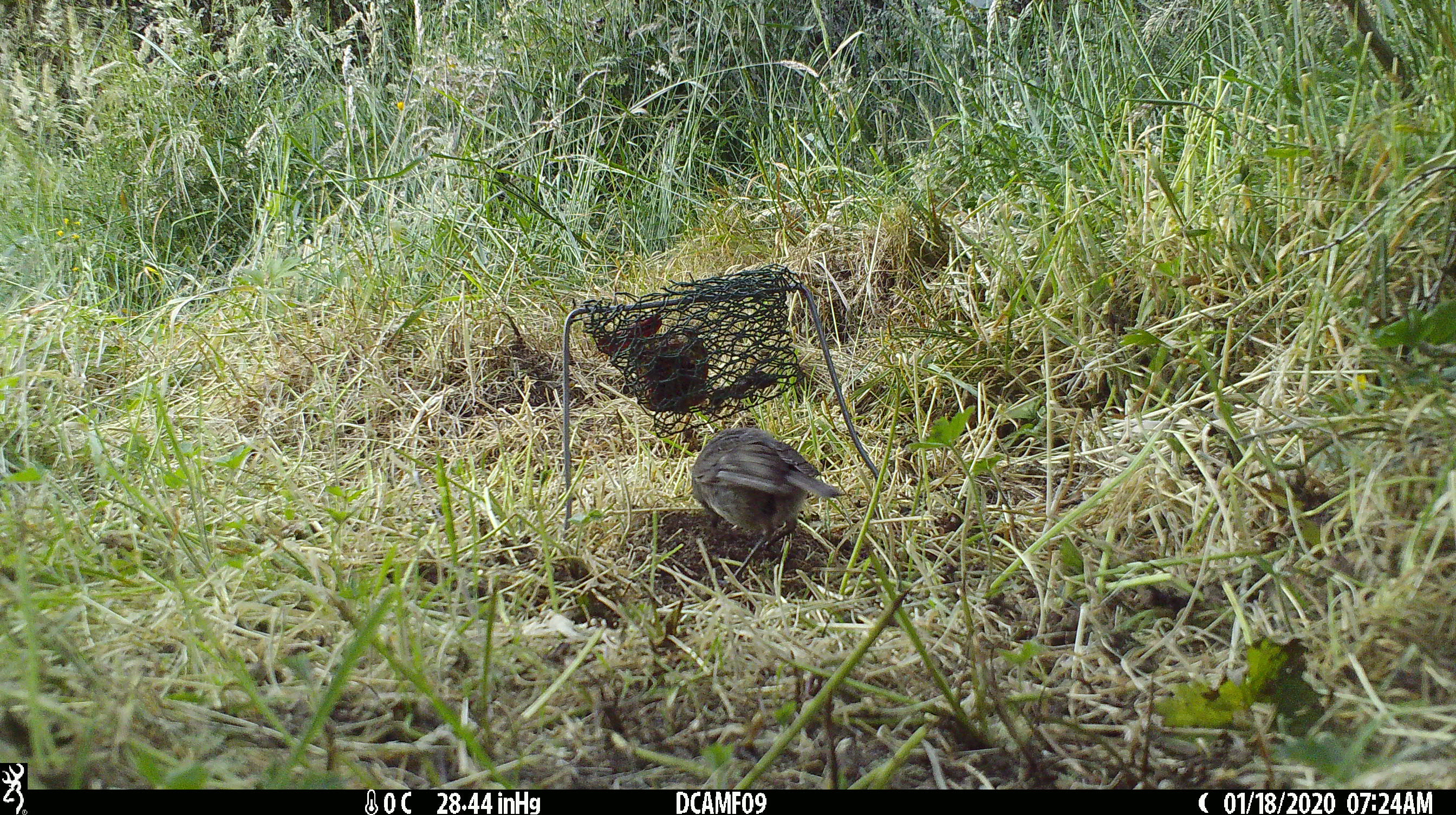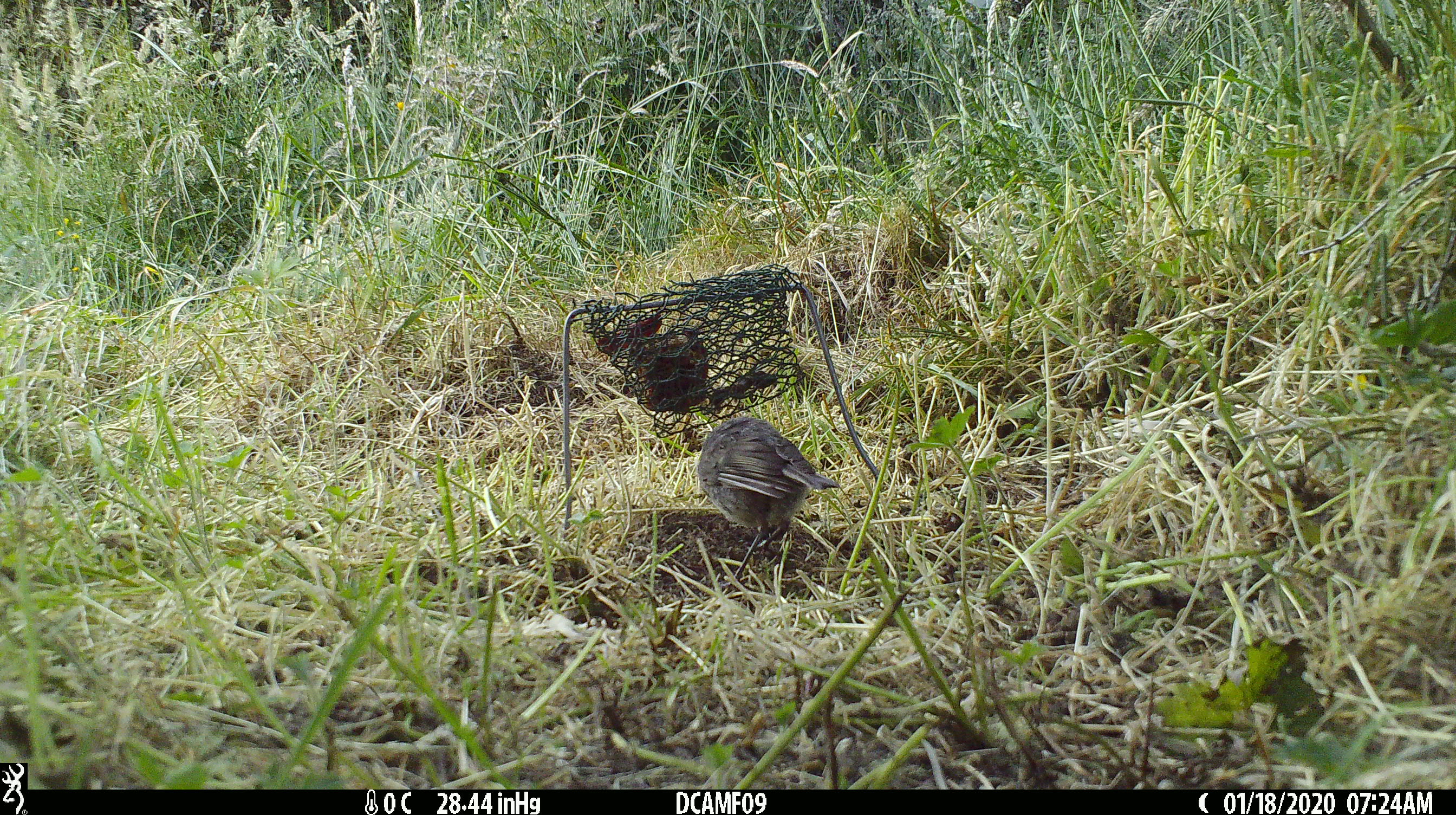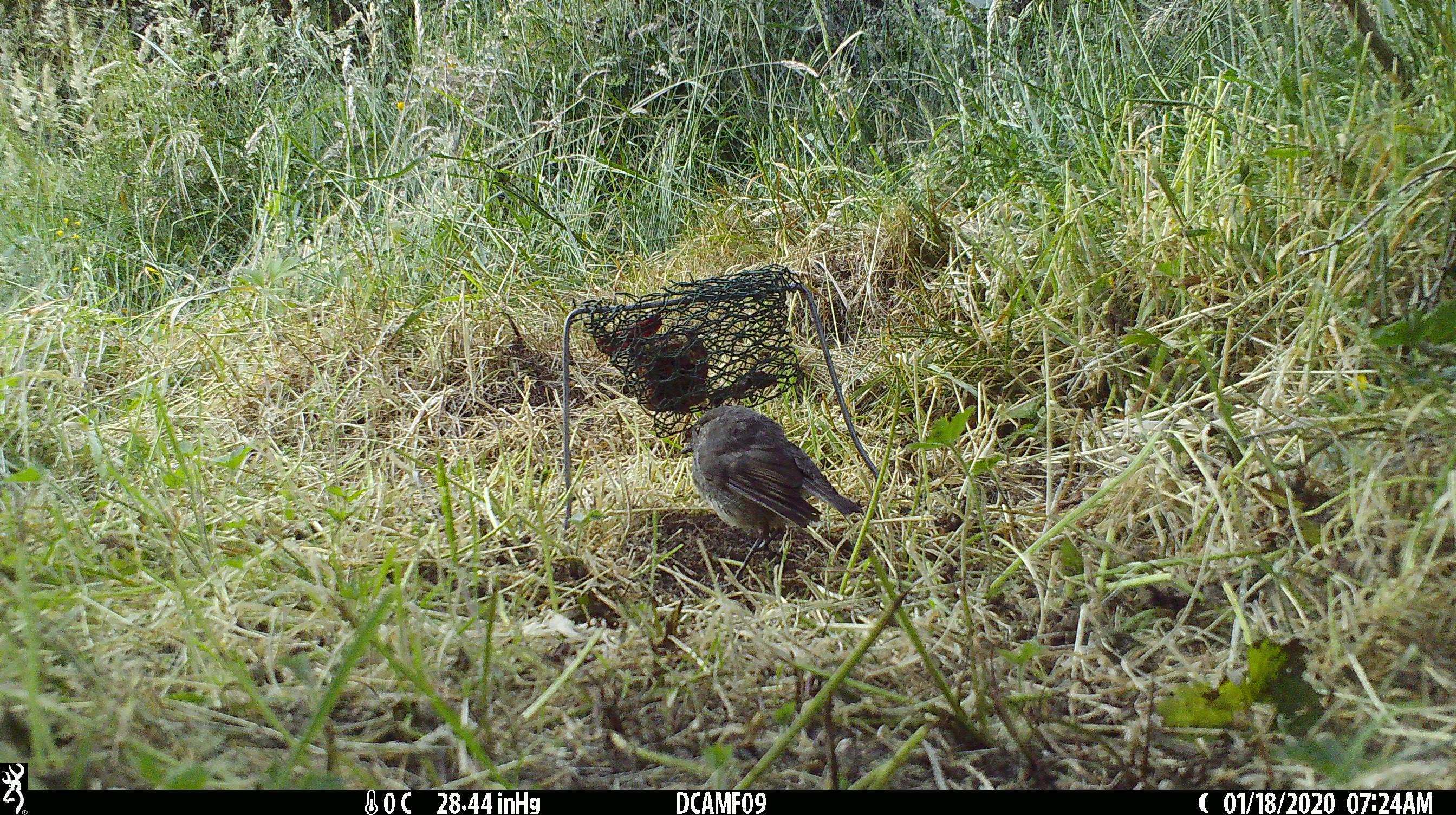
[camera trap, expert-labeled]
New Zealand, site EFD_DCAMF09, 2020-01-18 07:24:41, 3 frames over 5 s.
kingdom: Animalia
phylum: Chordata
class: Aves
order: Passeriformes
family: Petroicidae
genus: Petroica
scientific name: Petroica australis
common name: new zealand robin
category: robin